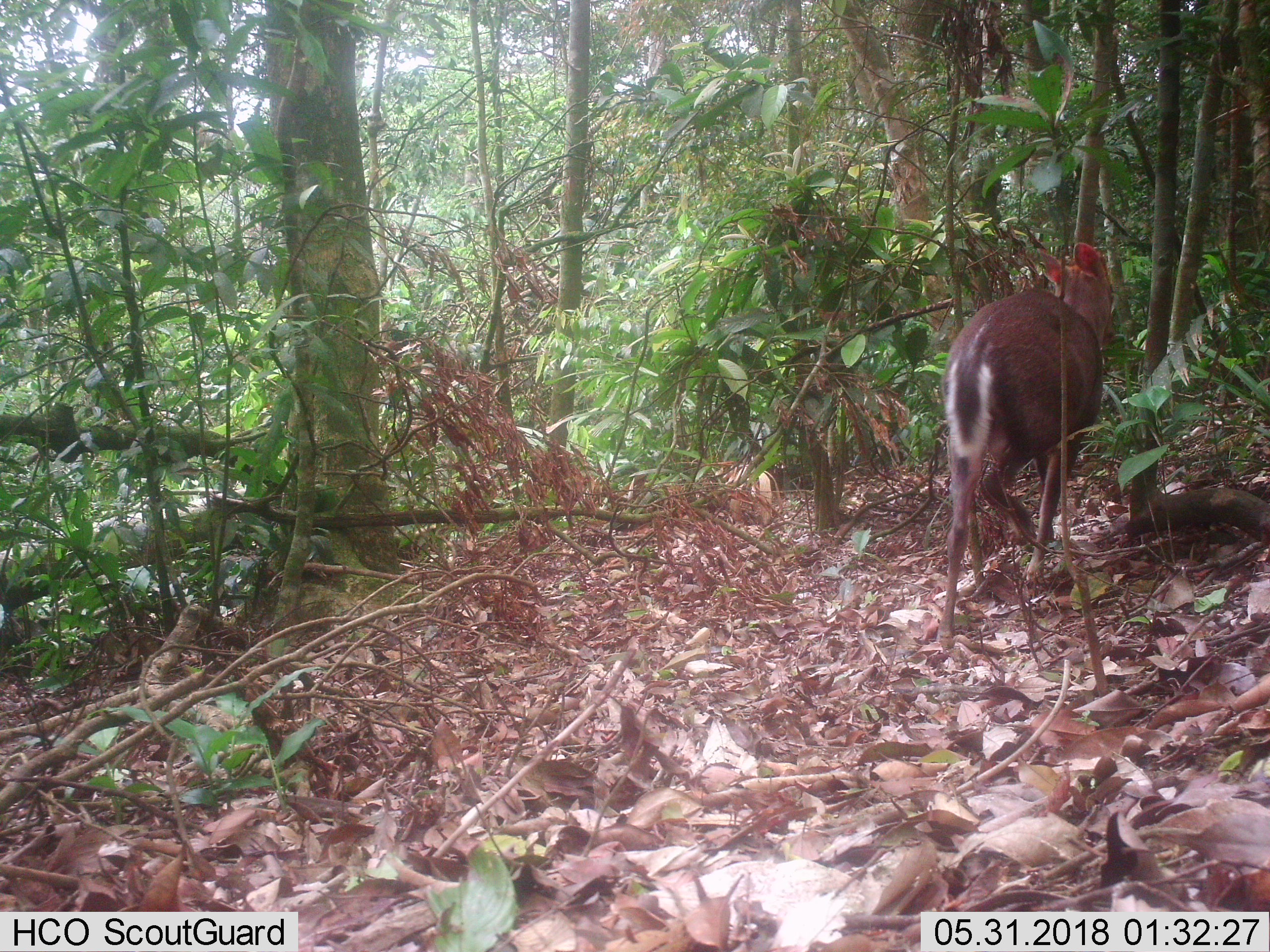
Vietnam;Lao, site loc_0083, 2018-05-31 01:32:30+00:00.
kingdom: Animalia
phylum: Chordata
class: Mammalia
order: Artiodactyla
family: Cervidae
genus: Muntiacus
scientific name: Muntiacus rooseveltorum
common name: roosevelt's muntjac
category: roosevelts muntjac group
Roosevelts muntjac group (roosevelt's muntjac) (Muntiacus rooseveltorum). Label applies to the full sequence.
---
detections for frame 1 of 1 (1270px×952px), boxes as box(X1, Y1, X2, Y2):
roosevelts muntjac group: box(935, 242, 1113, 644)